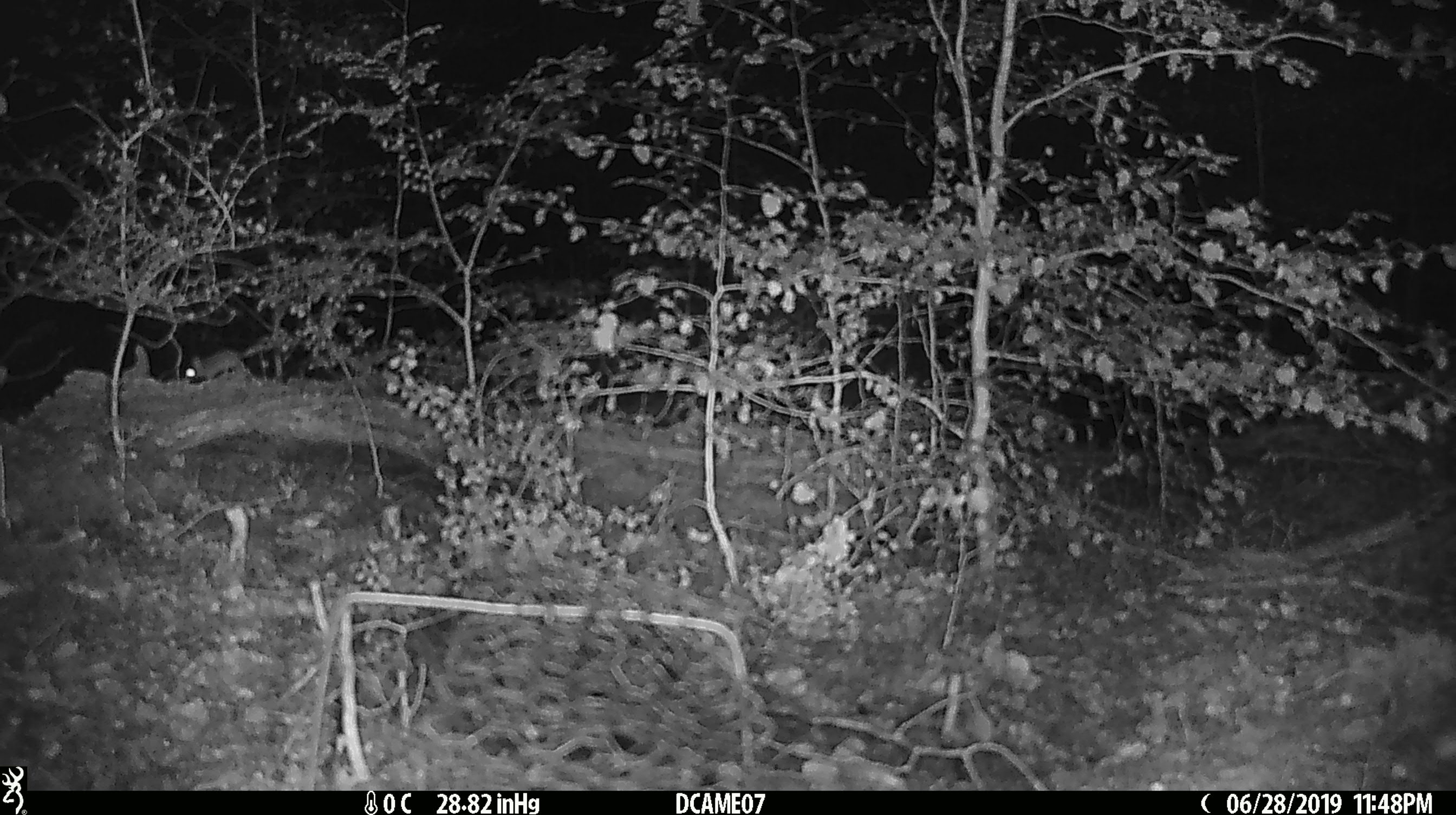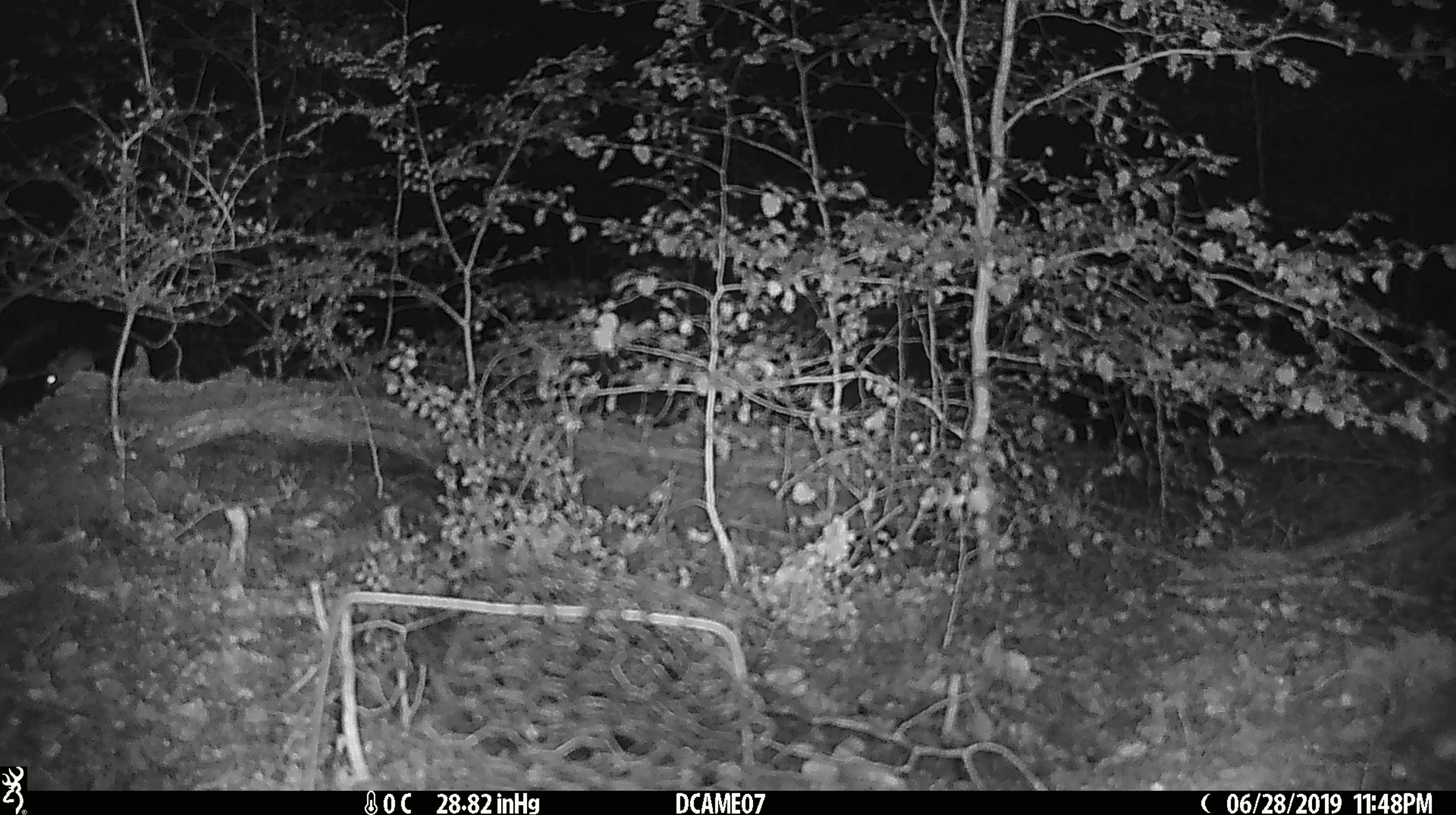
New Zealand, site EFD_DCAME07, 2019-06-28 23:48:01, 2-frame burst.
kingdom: Animalia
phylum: Chordata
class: Mammalia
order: Rodentia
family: Muridae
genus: Mus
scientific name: Mus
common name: mouse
Mouse (Mus).